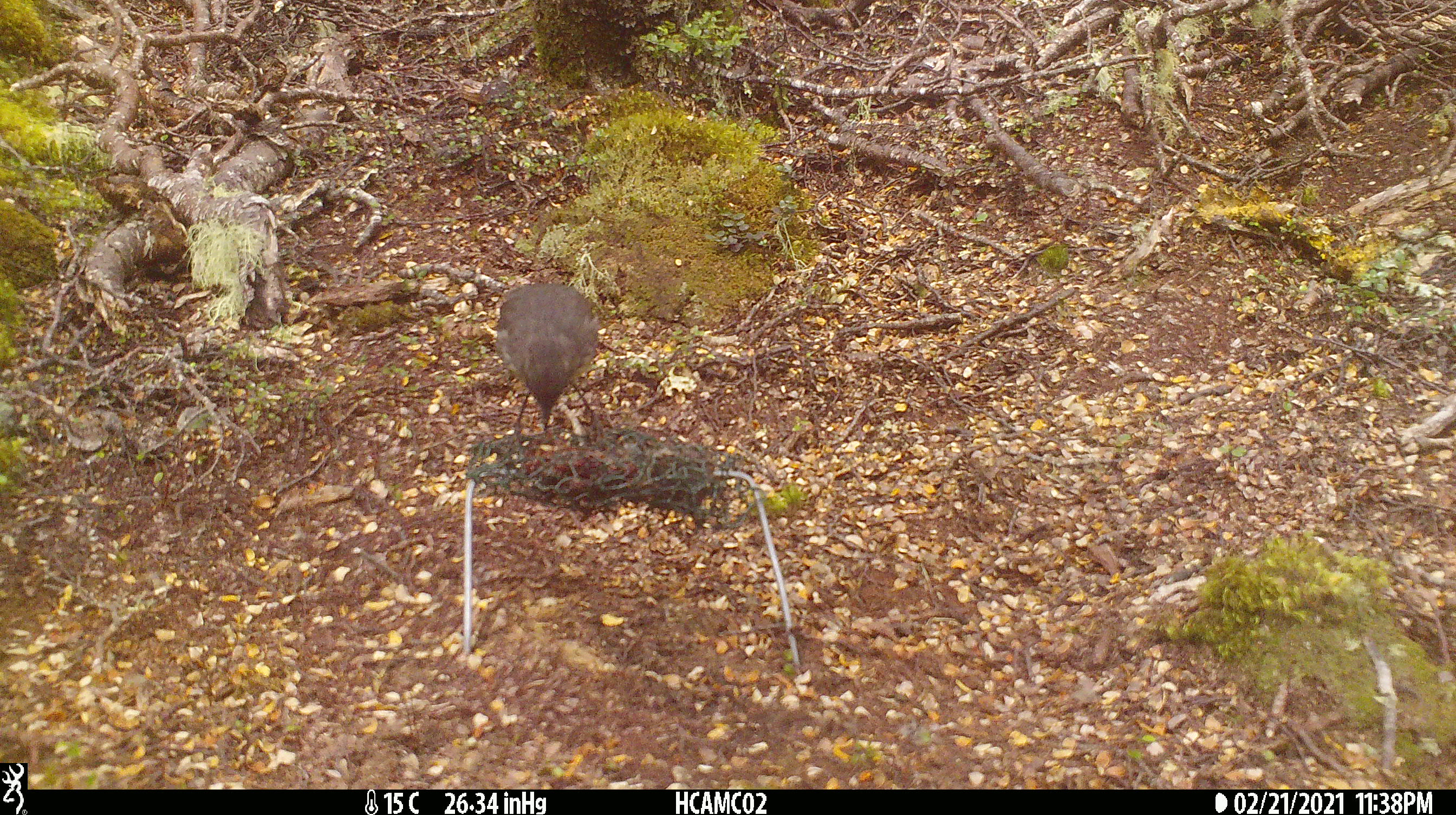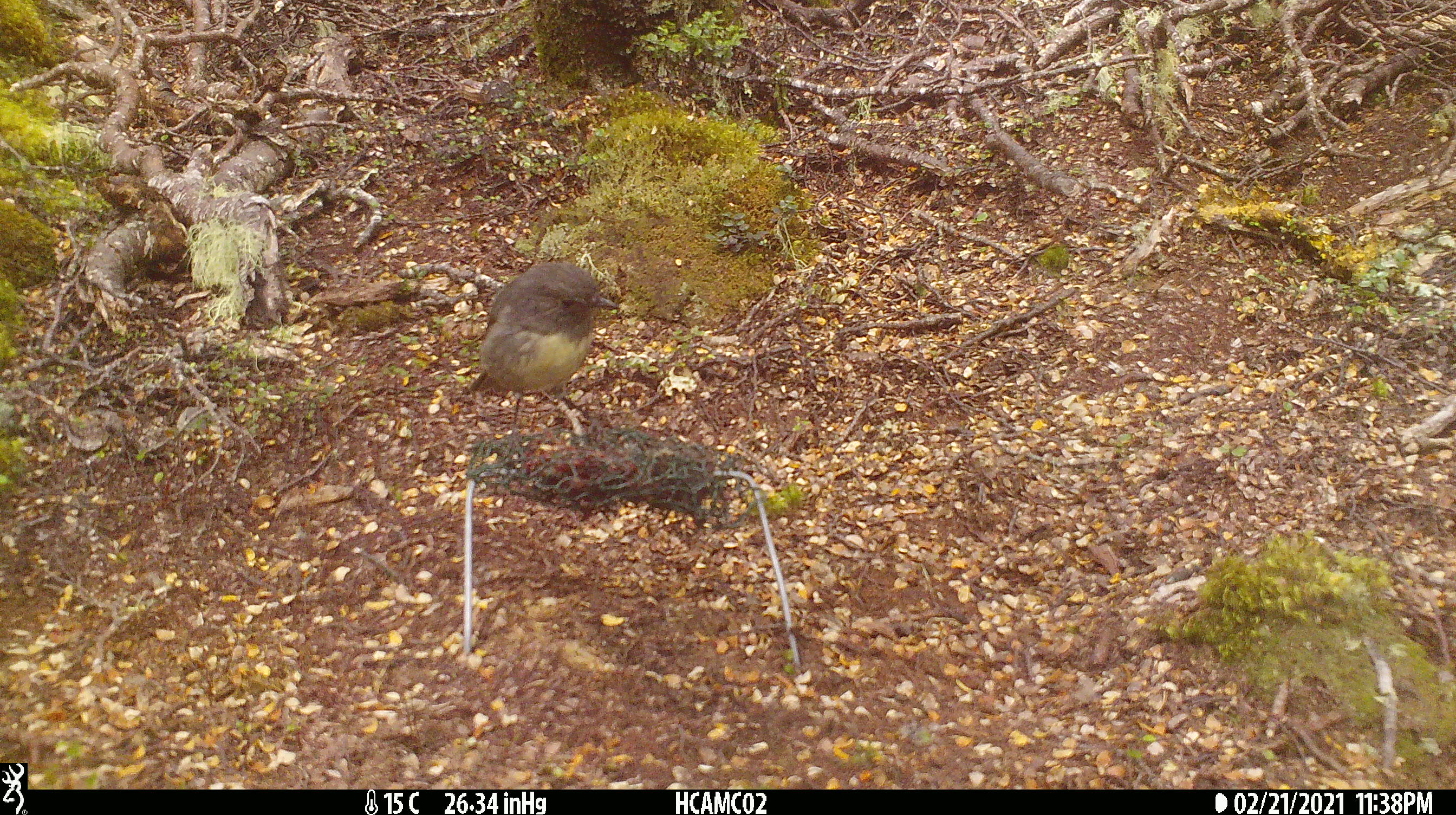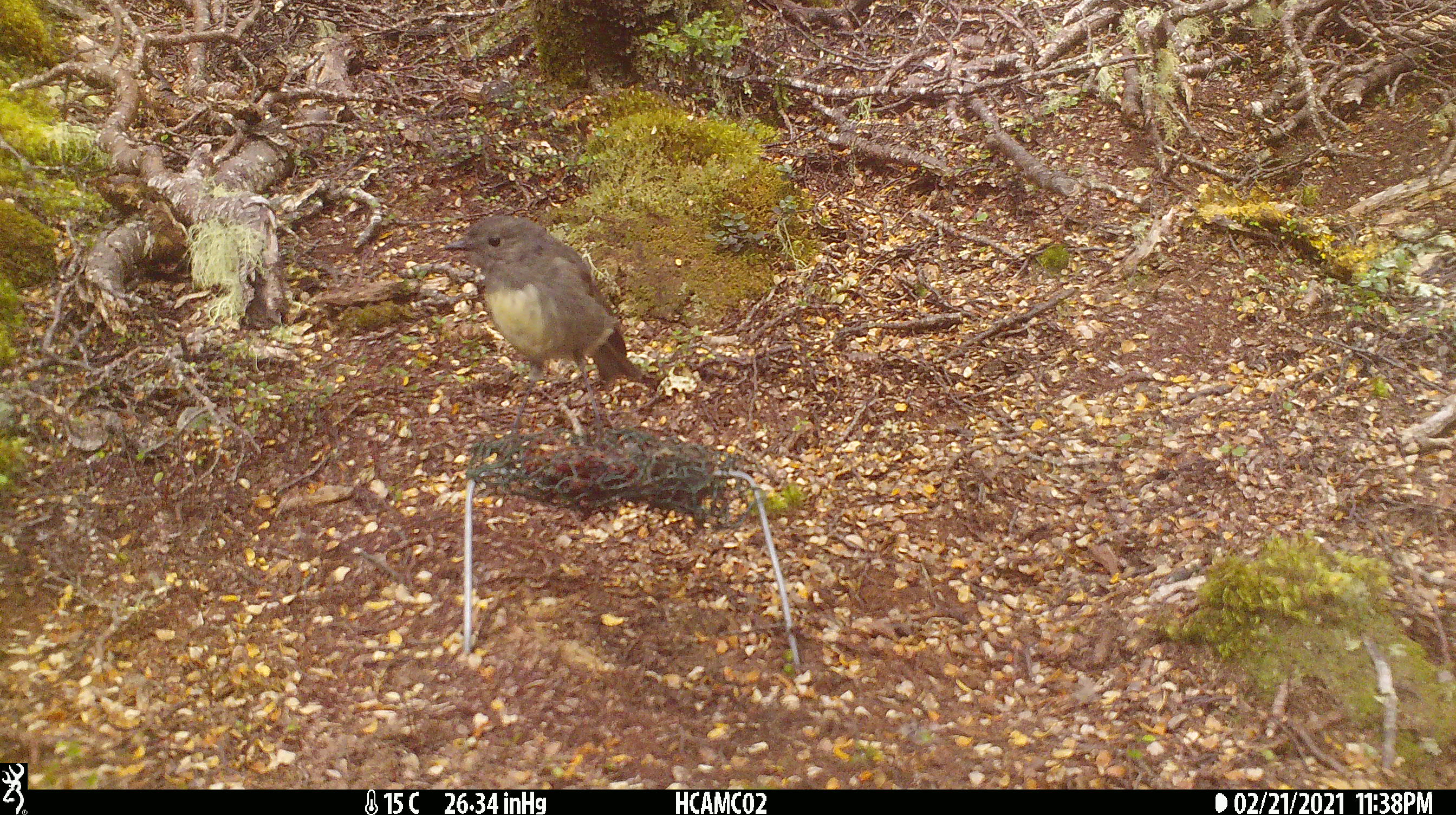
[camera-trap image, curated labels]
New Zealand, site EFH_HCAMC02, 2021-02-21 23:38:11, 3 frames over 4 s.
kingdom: Animalia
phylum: Chordata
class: Aves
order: Passeriformes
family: Petroicidae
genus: Petroica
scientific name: Petroica australis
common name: new zealand robin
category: robin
Robin (new zealand robin) (Petroica australis).